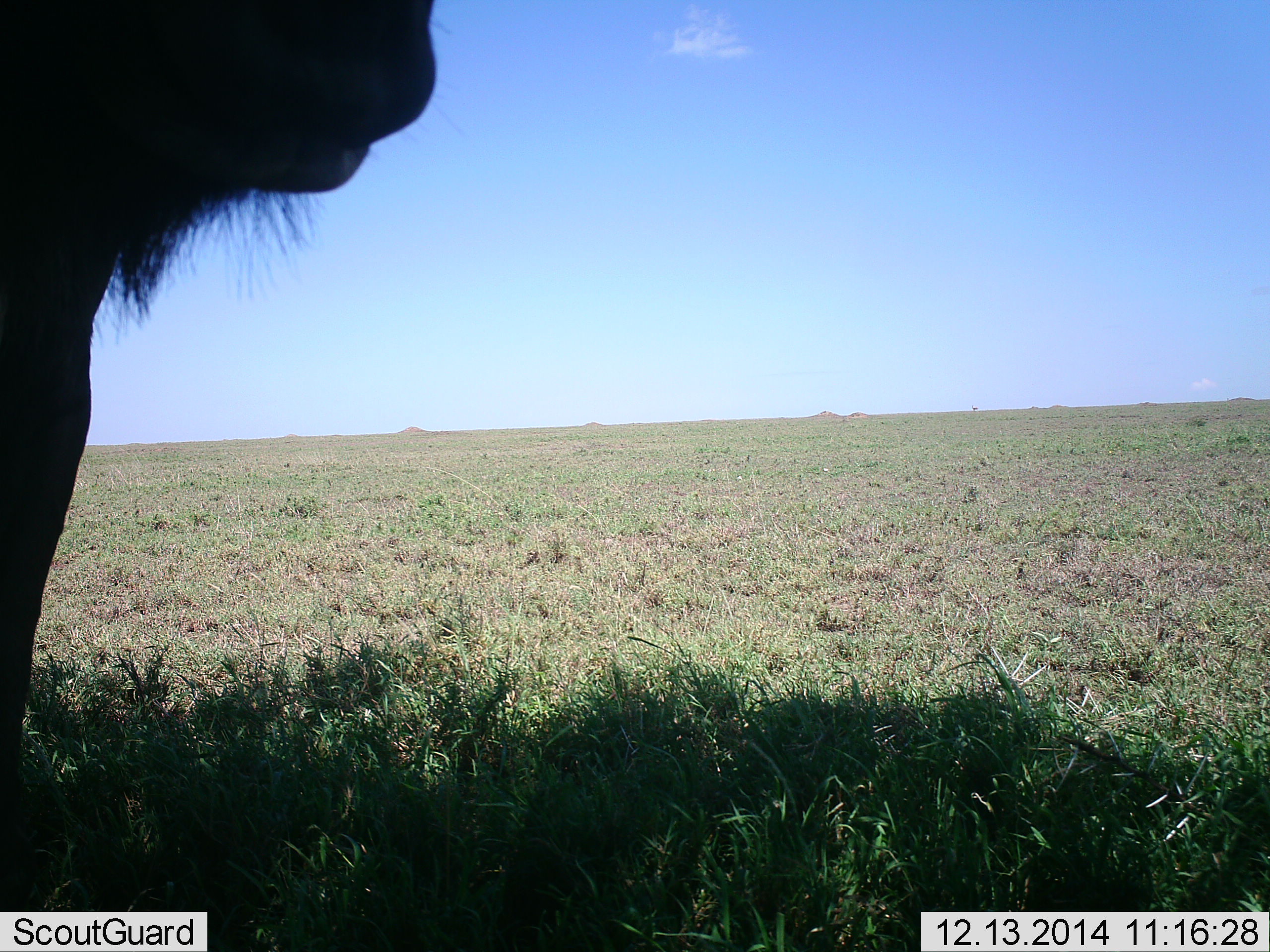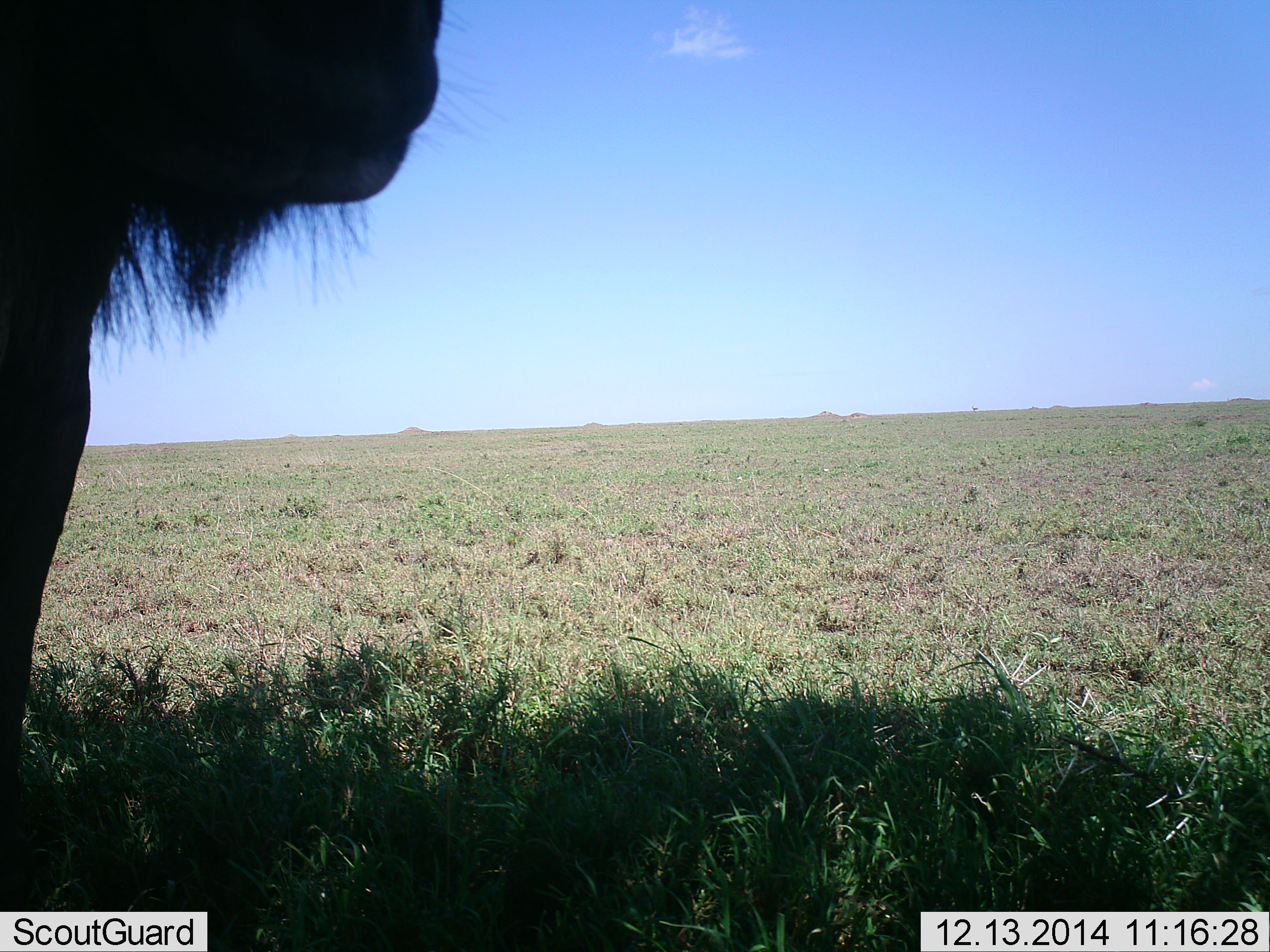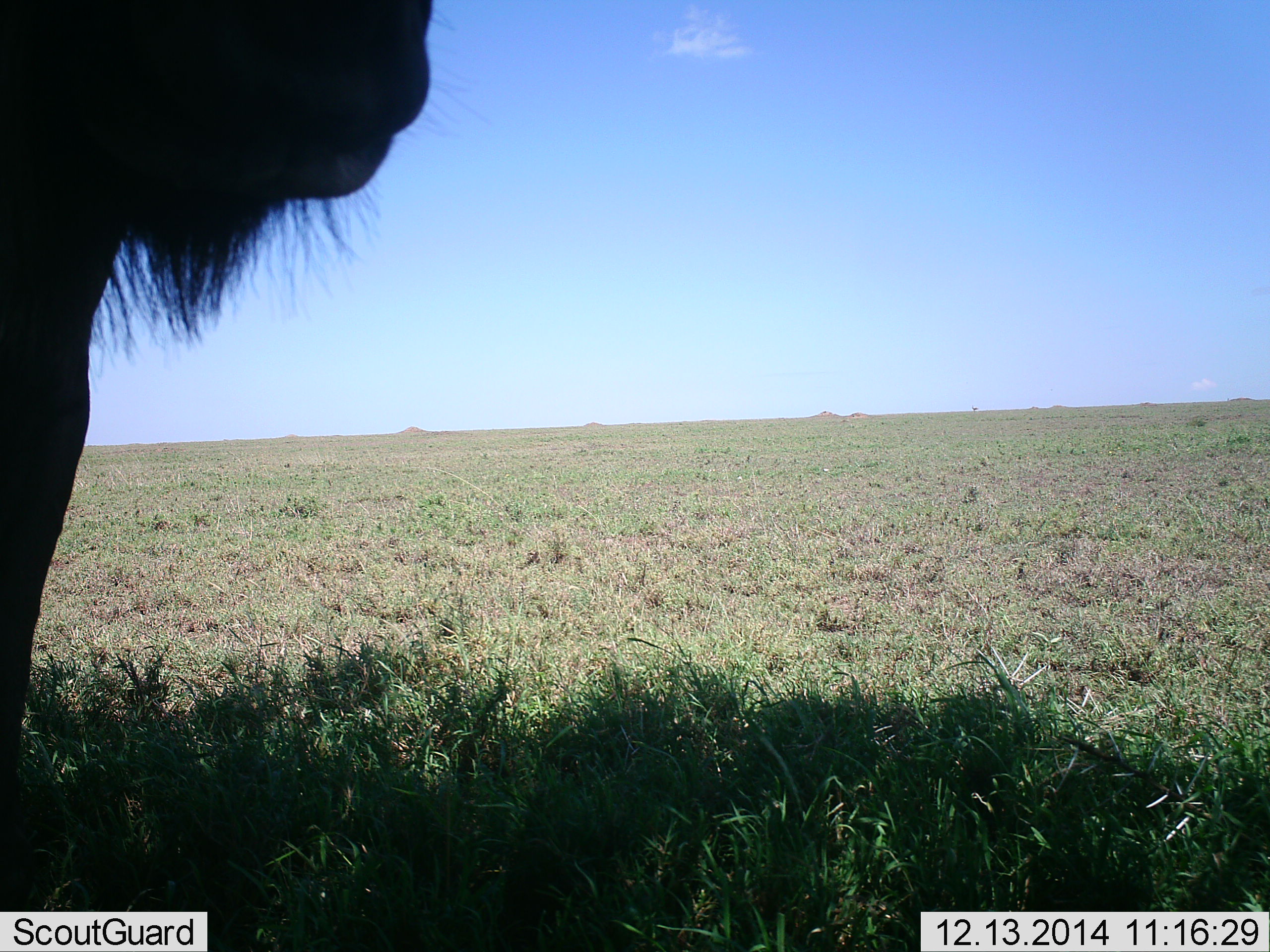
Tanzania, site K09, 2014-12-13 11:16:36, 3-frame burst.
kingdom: Animalia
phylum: Chordata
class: Mammalia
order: Artiodactyla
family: Bovidae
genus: Connochaetes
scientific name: Connochaetes taurinus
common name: blue wildebeest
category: wildebeest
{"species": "wildebeest (blue wildebeest) (Connochaetes taurinus)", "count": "1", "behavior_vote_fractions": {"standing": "90%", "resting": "0%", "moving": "0%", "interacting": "0%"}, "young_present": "0%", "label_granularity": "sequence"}